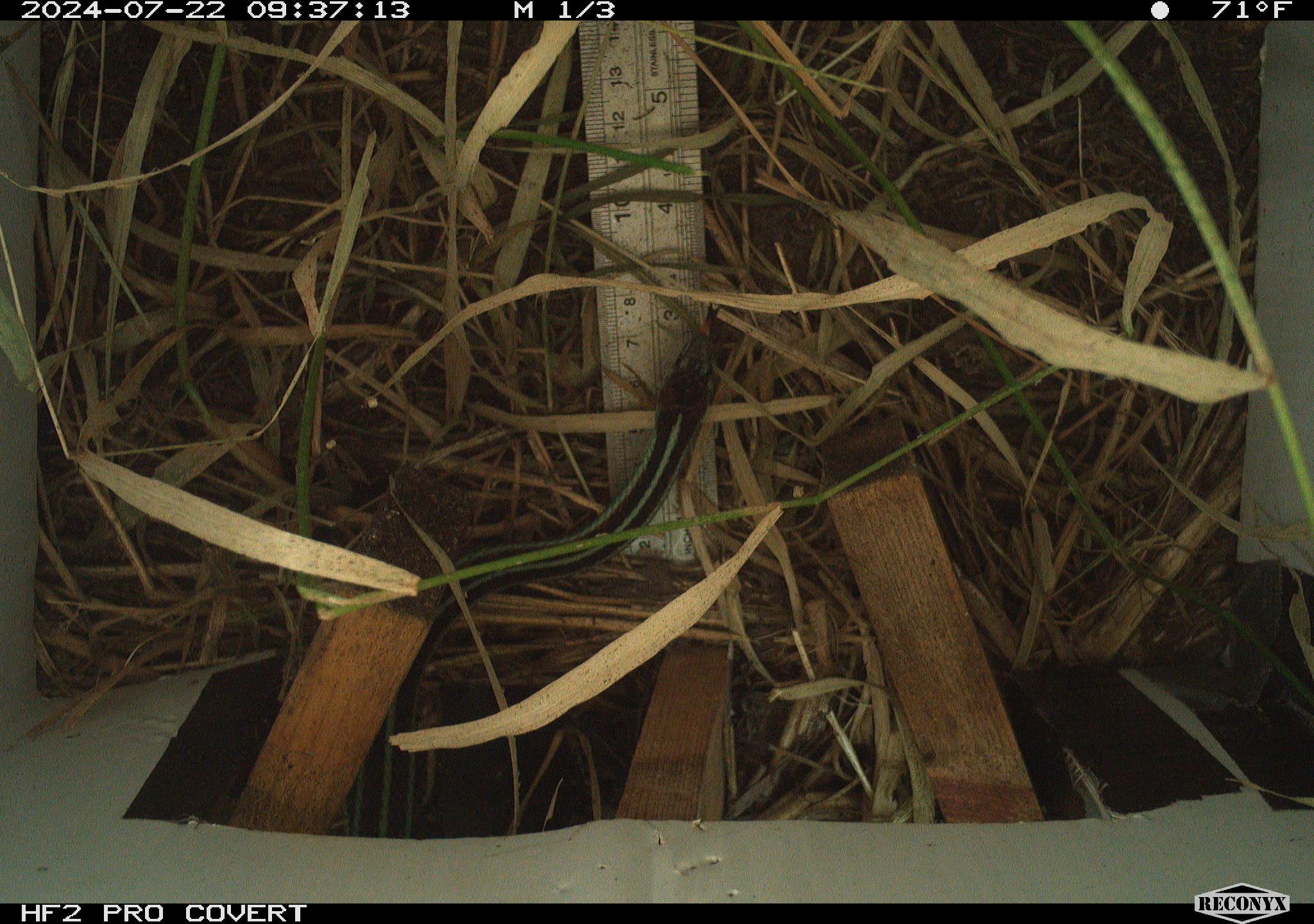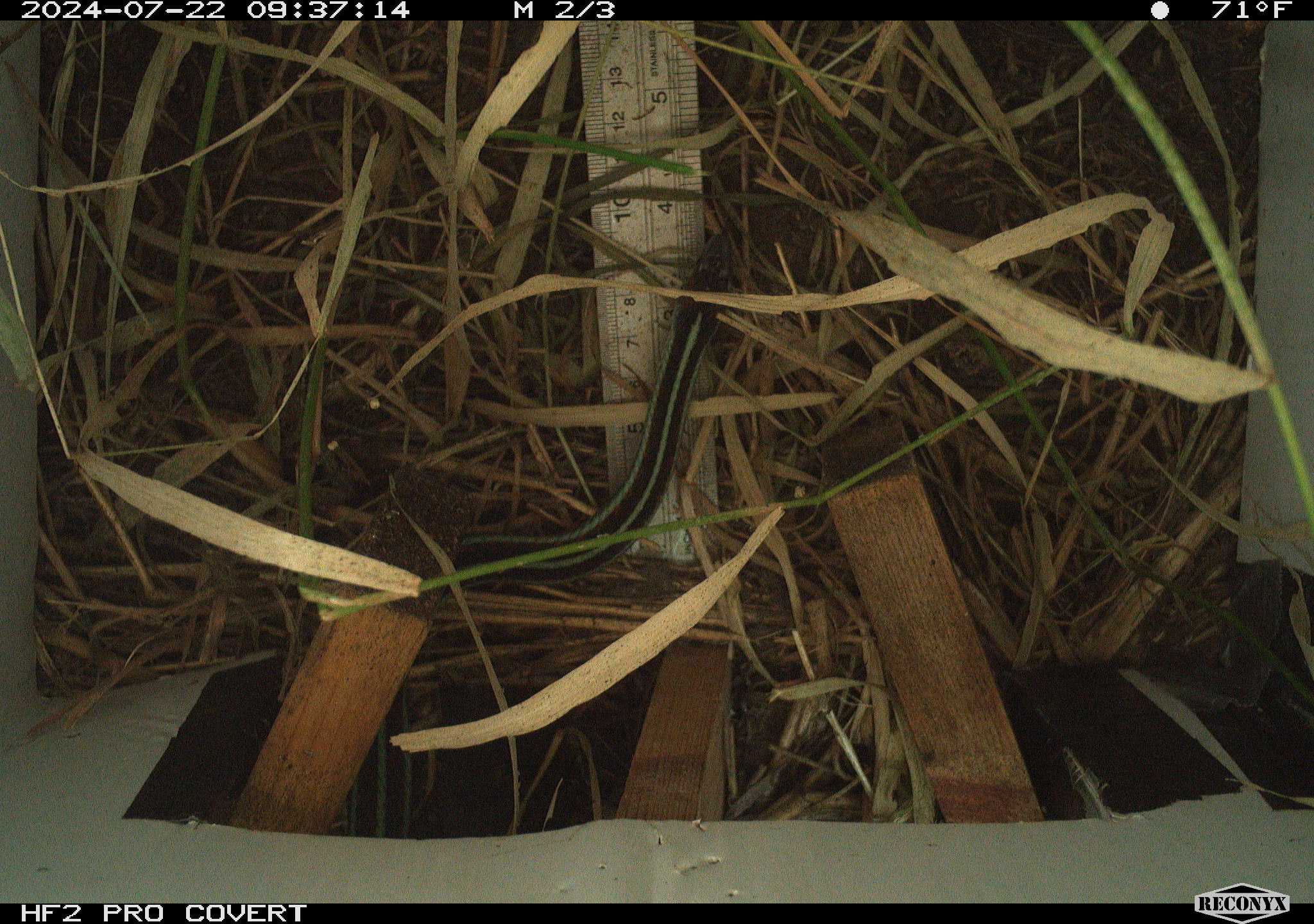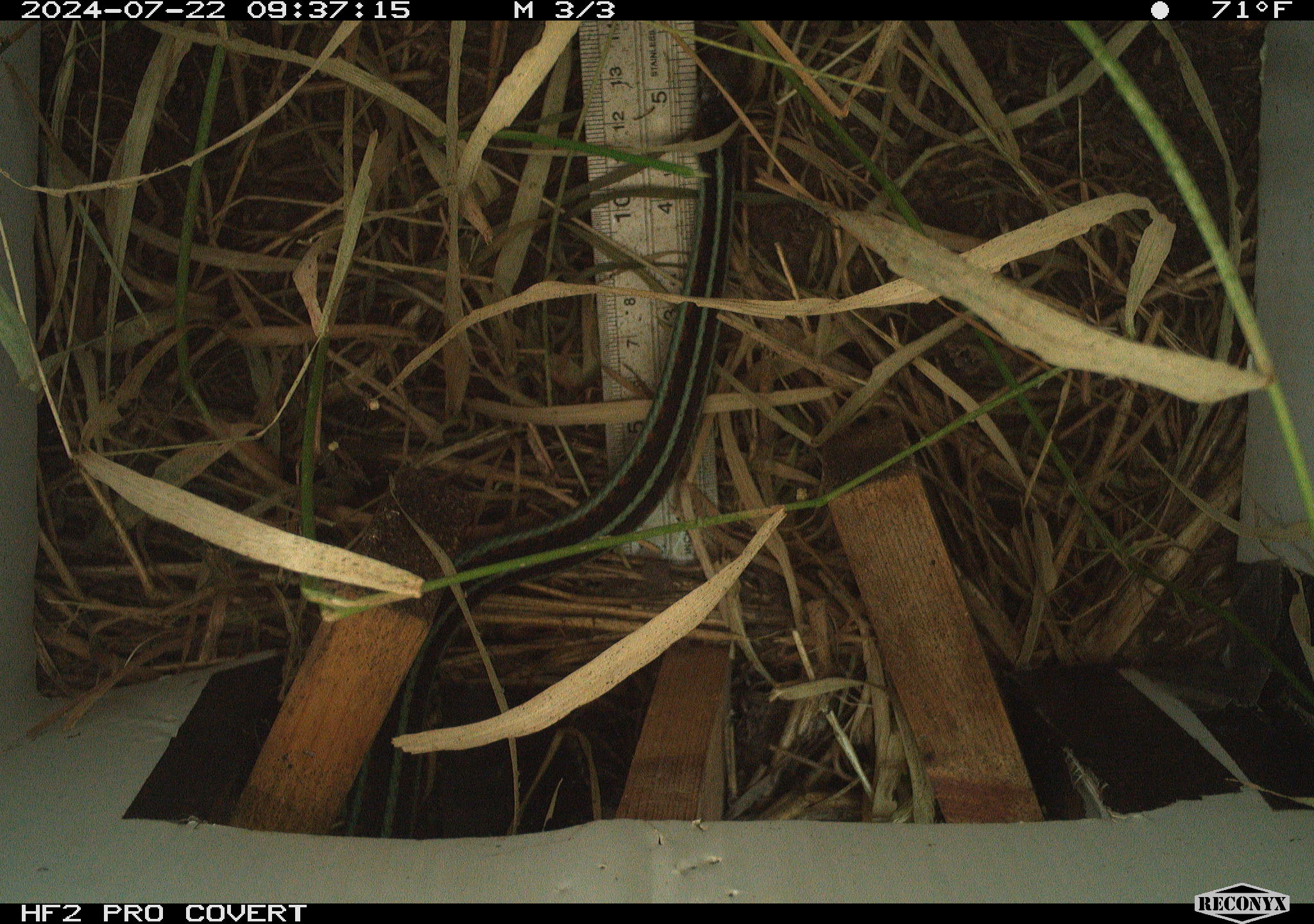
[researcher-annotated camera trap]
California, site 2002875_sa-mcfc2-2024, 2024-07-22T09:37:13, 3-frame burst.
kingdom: Animalia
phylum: Chordata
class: Reptilia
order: Squamata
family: Colubridae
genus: Thamnophis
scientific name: Thamnophis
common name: american gartersnakes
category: thamnophis species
Thamnophis species (american gartersnakes) (Thamnophis).